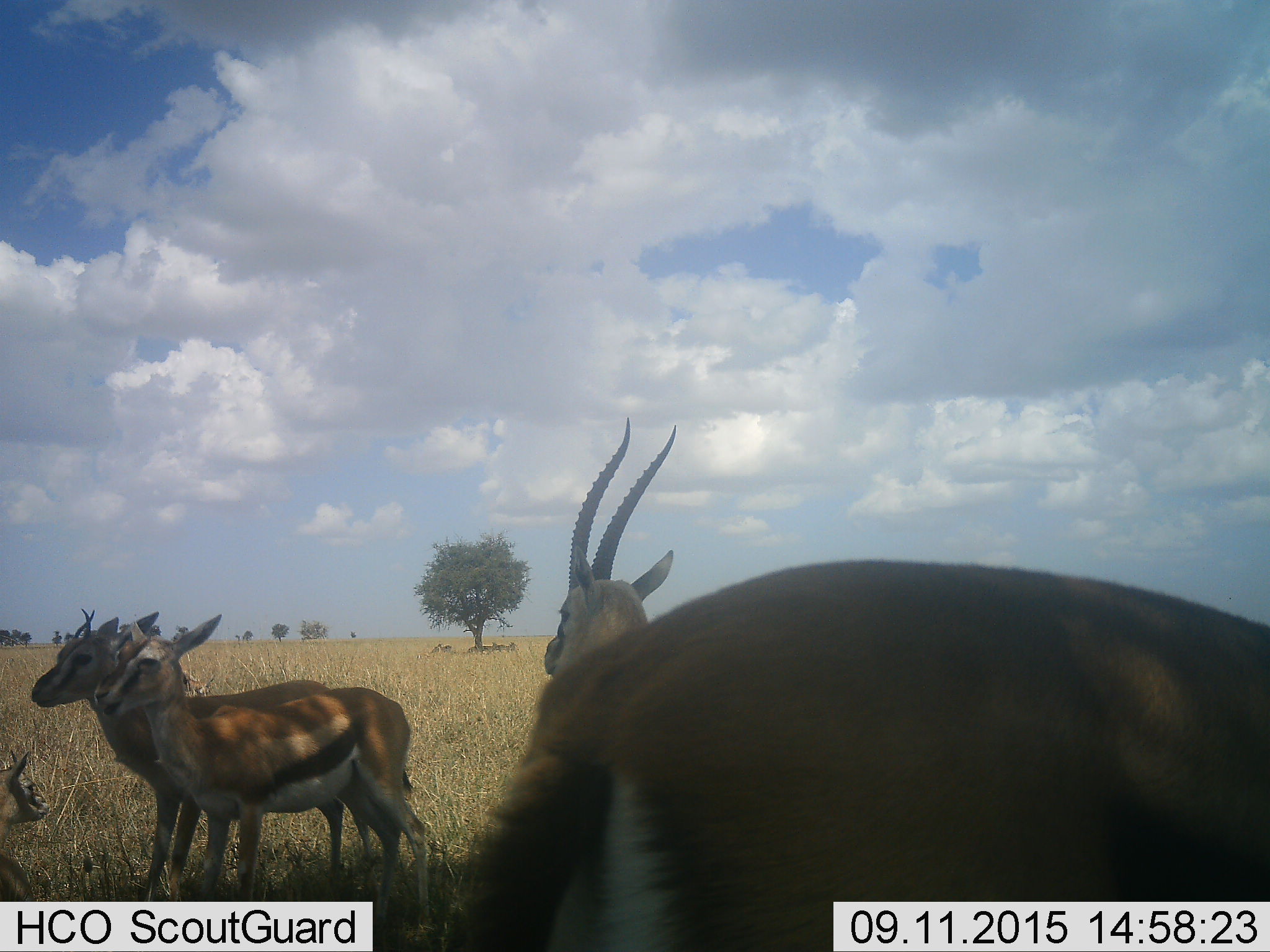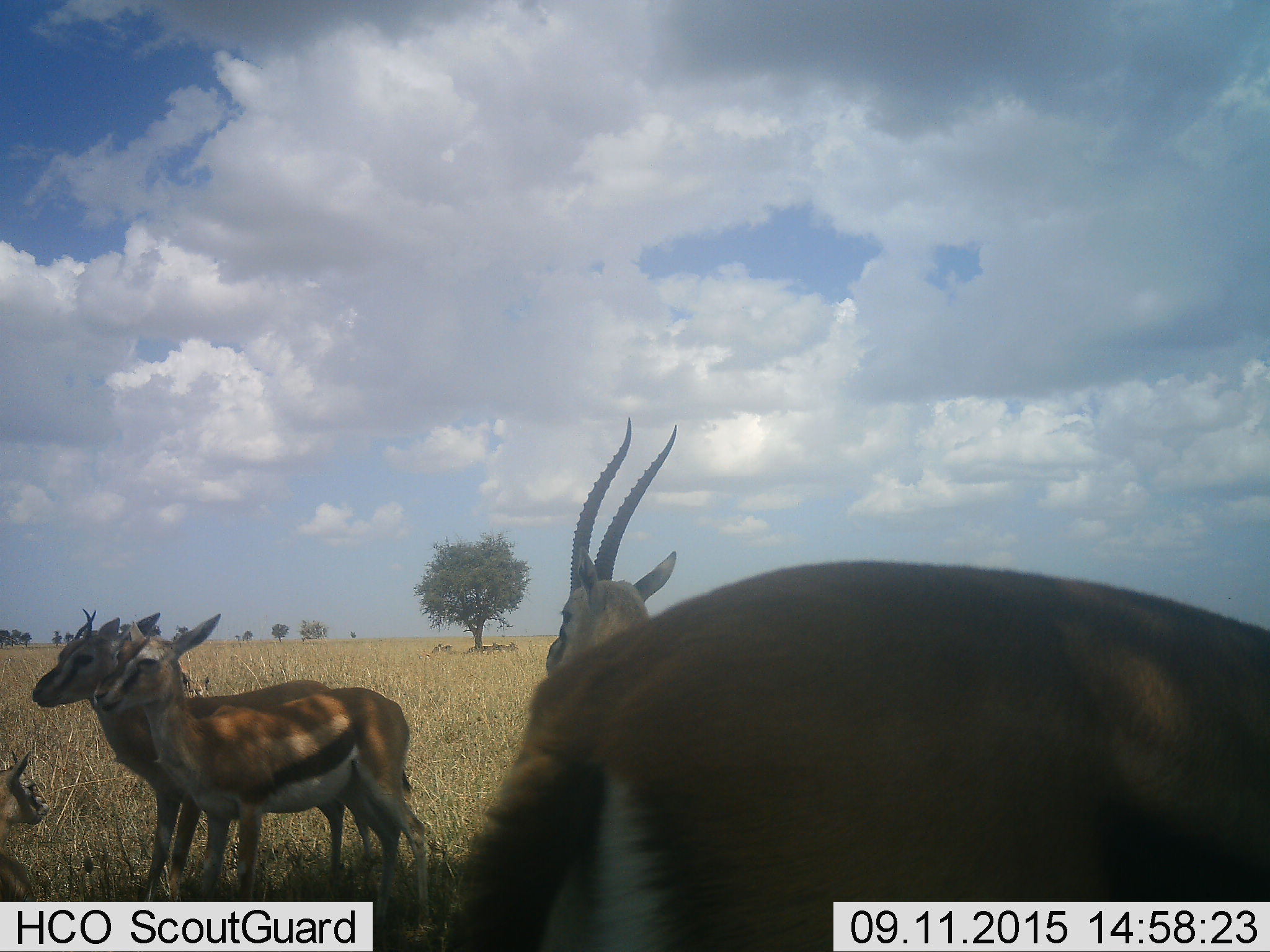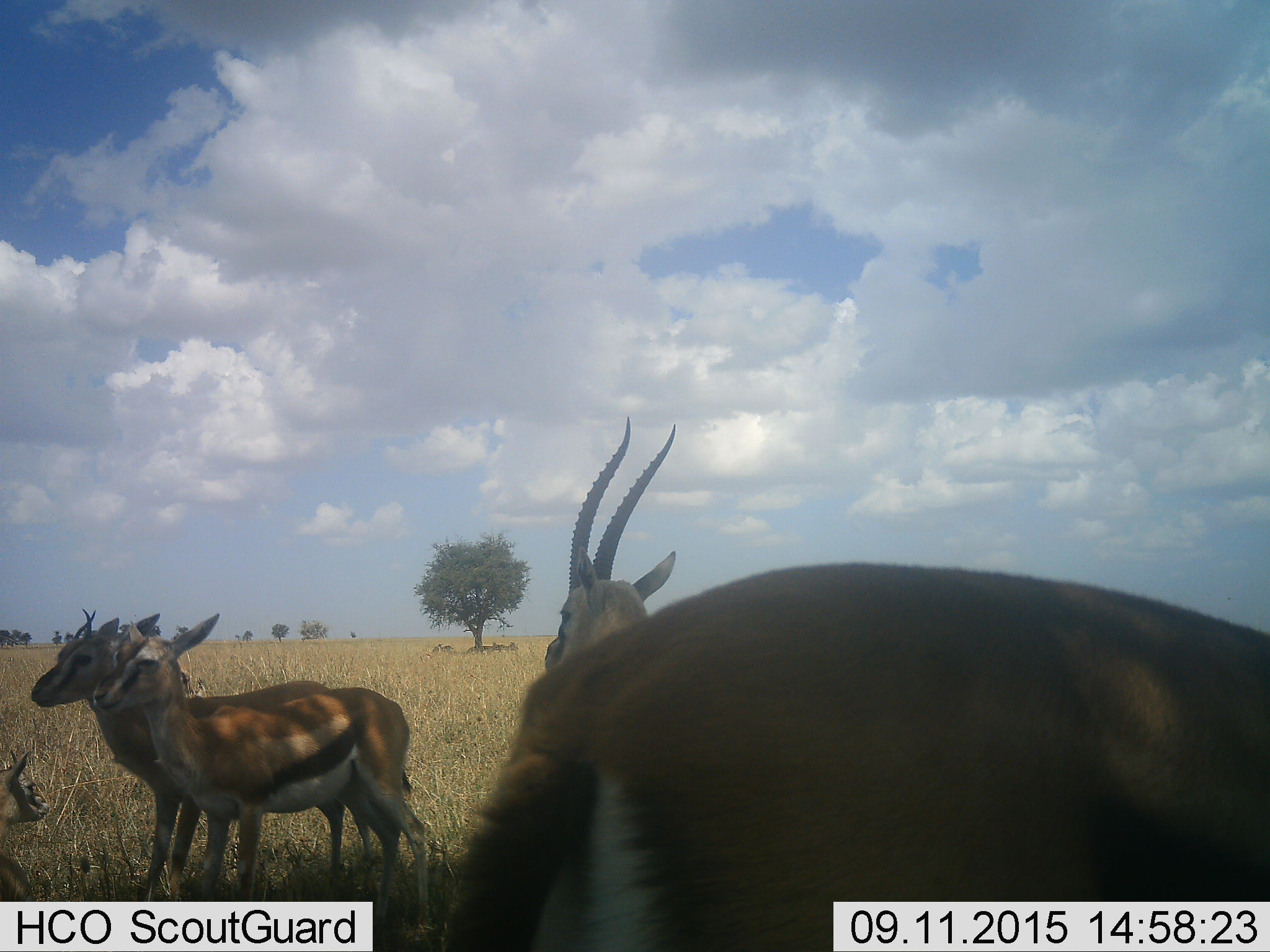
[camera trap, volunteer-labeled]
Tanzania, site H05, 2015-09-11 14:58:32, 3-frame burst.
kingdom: Animalia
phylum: Chordata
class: Mammalia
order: Artiodactyla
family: Bovidae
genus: Eudorcas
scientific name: Eudorcas thomsonii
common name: thomson's gazelle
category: gazellethomsons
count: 5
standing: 88%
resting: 25%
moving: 12%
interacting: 38%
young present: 50%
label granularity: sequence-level